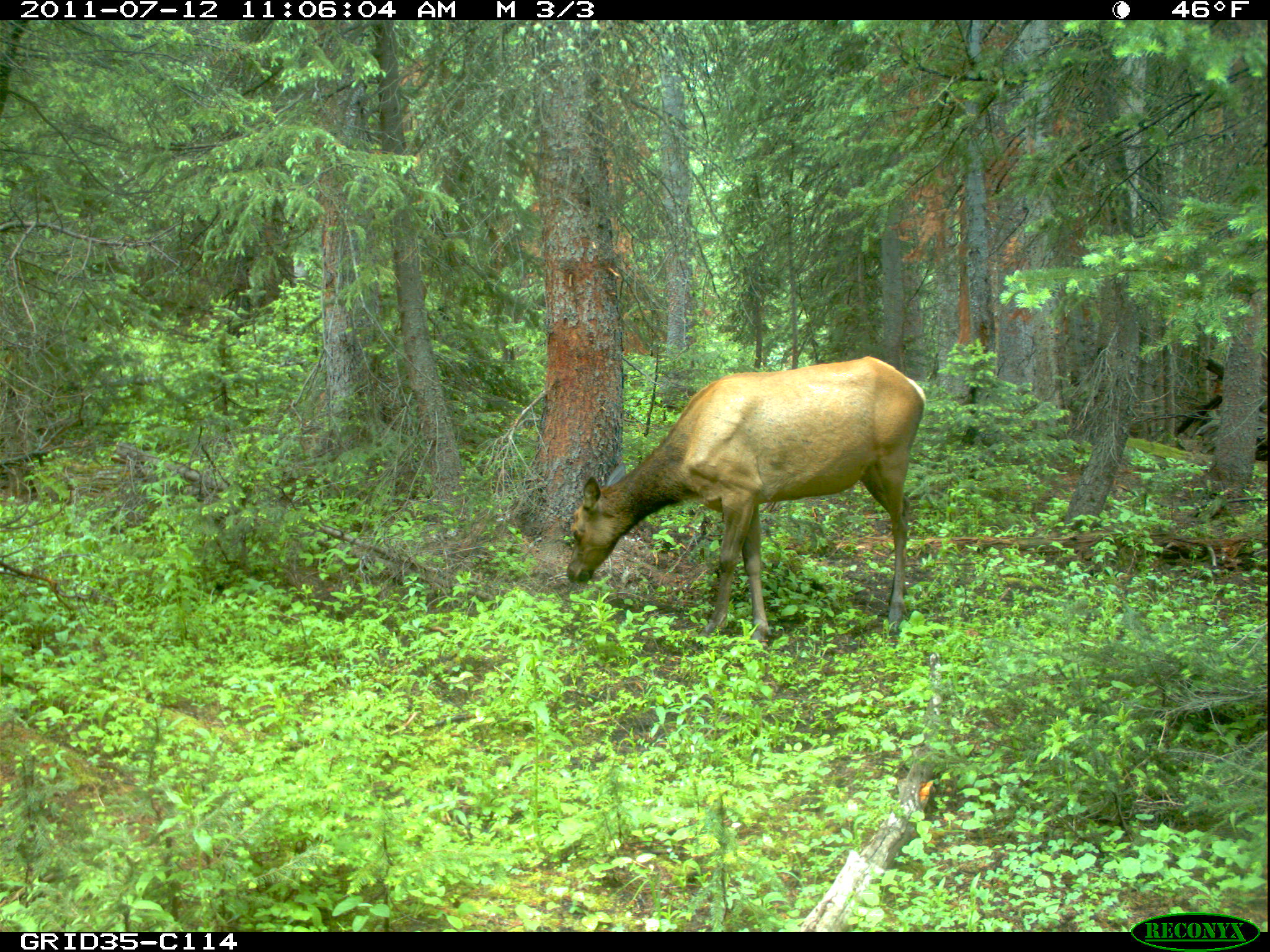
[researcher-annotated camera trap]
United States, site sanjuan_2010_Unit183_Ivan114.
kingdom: Animalia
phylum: Chordata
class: Mammalia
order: Artiodactyla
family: Cervidae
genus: Cervus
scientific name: Cervus elaphus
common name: red deer